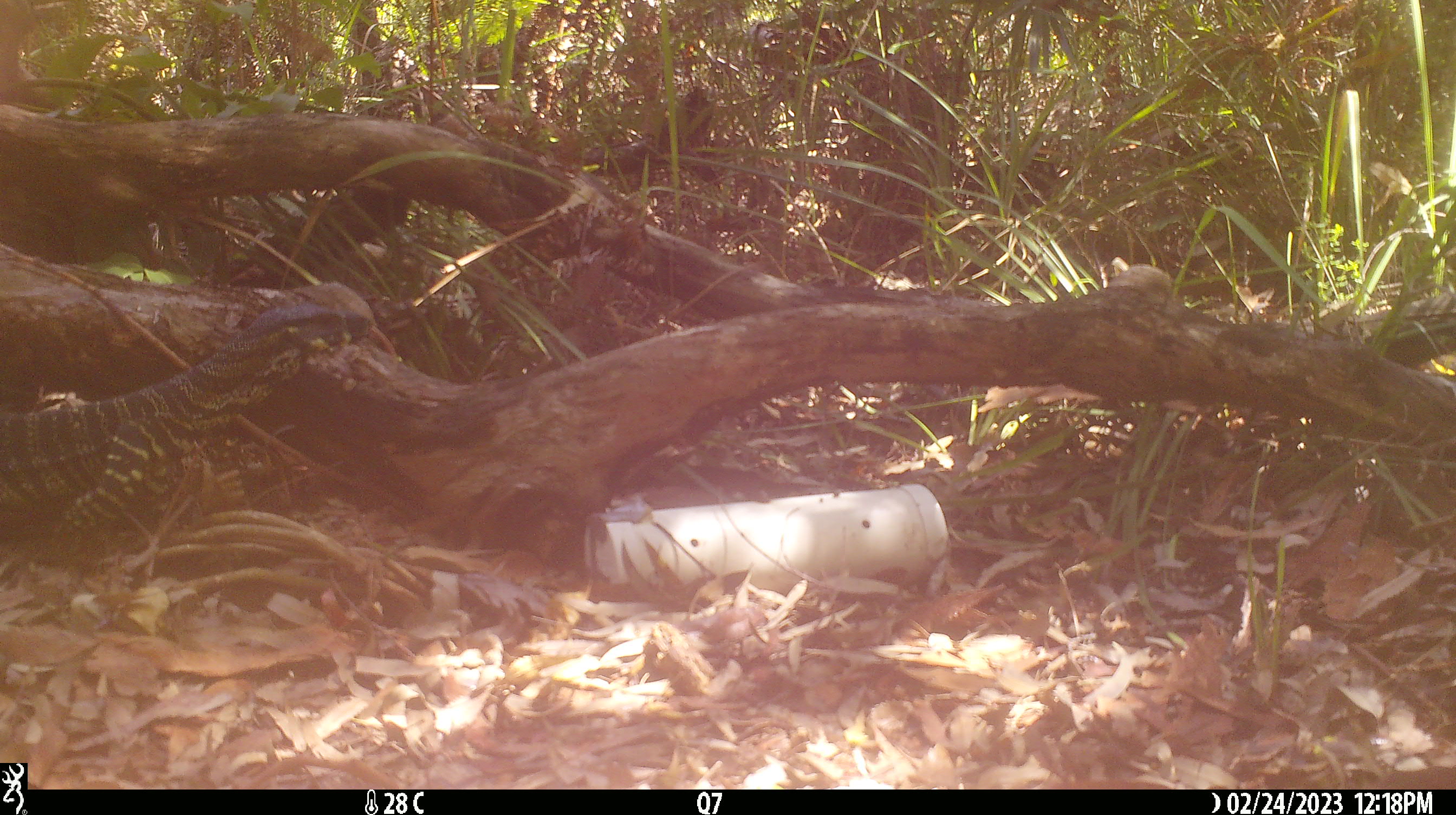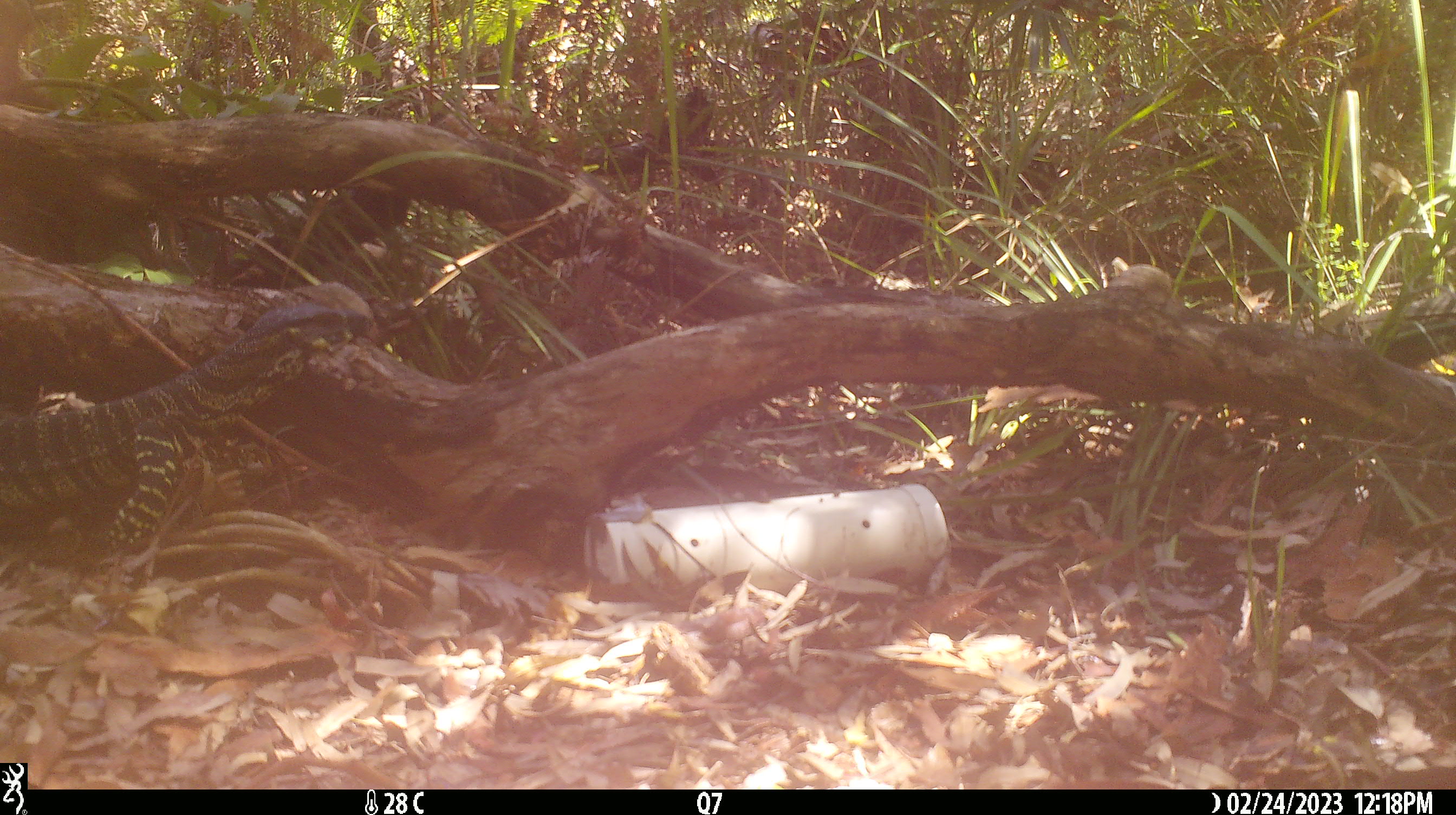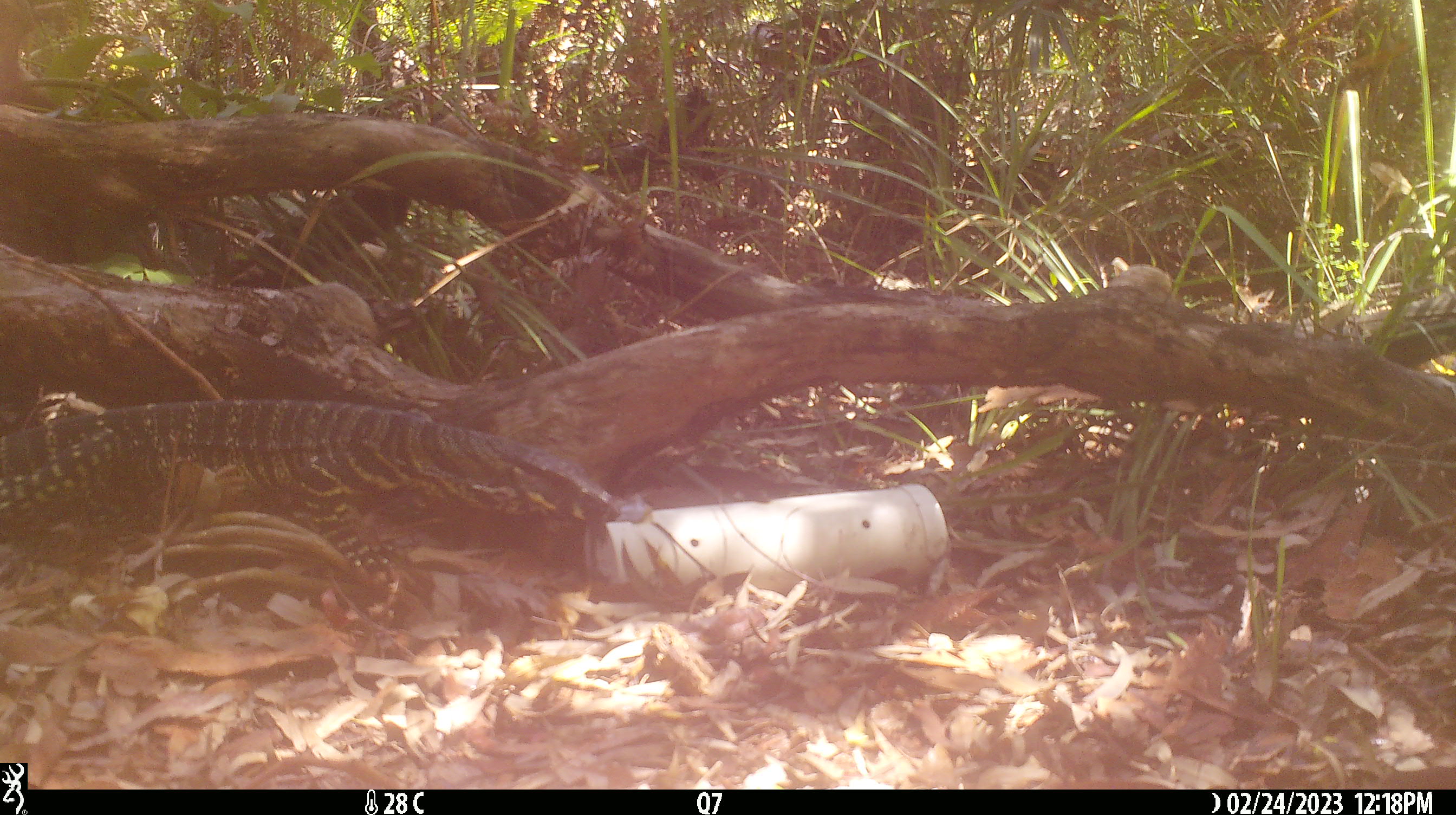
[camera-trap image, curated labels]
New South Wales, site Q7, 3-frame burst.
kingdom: Animalia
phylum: Chordata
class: Reptilia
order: Squamata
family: Varanidae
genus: Varanus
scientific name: Varanus varius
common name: lace monitor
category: goanna